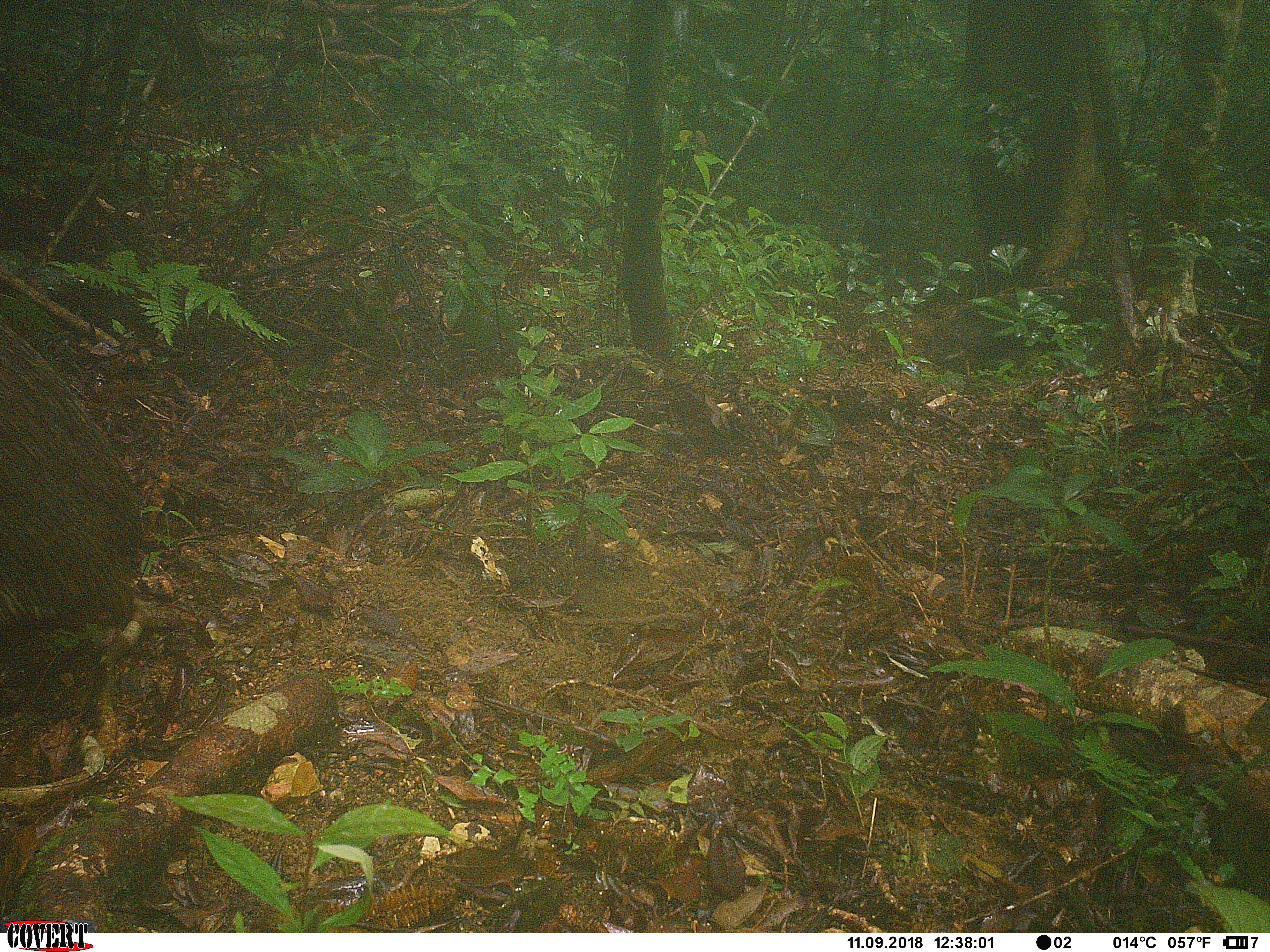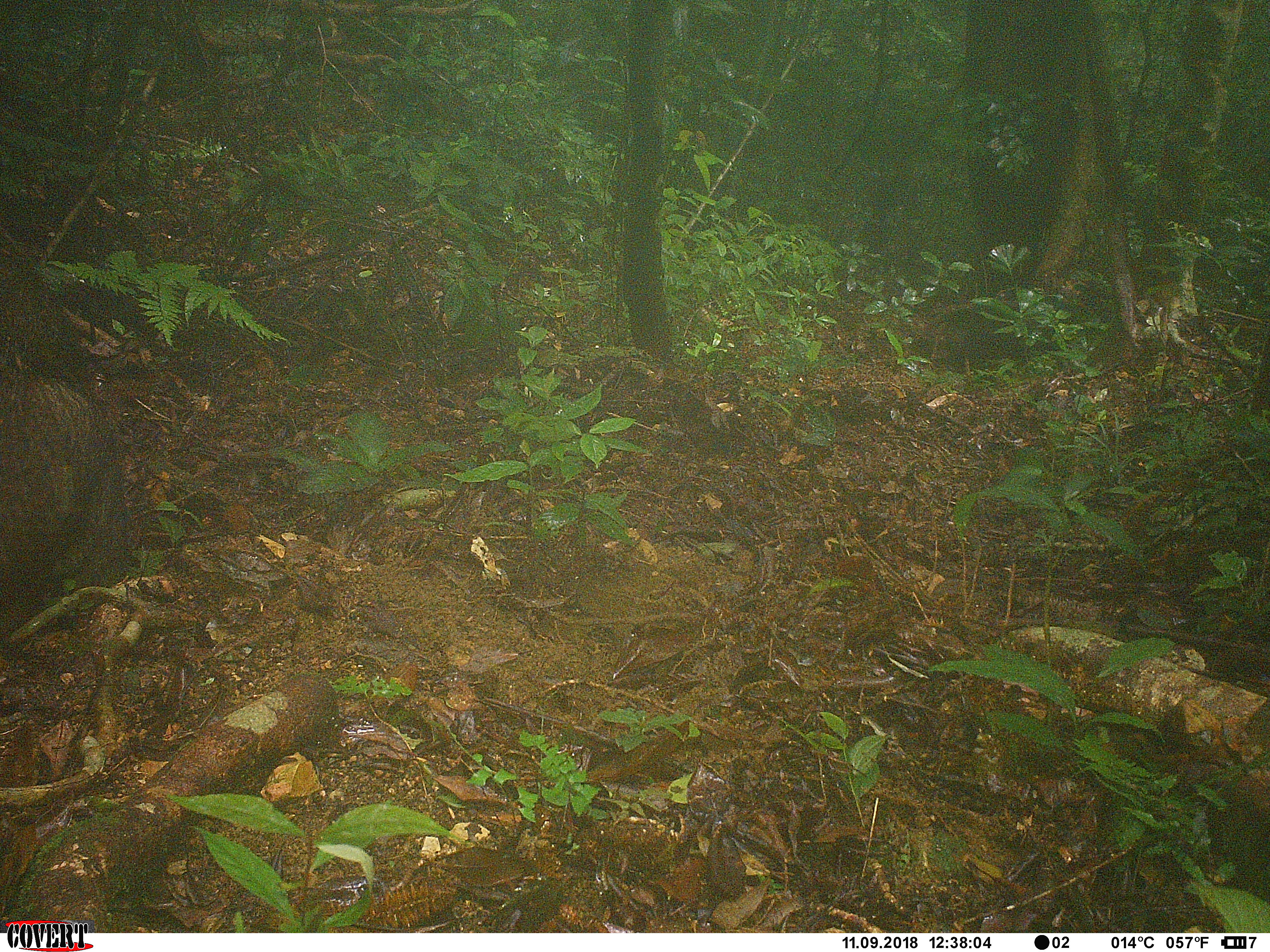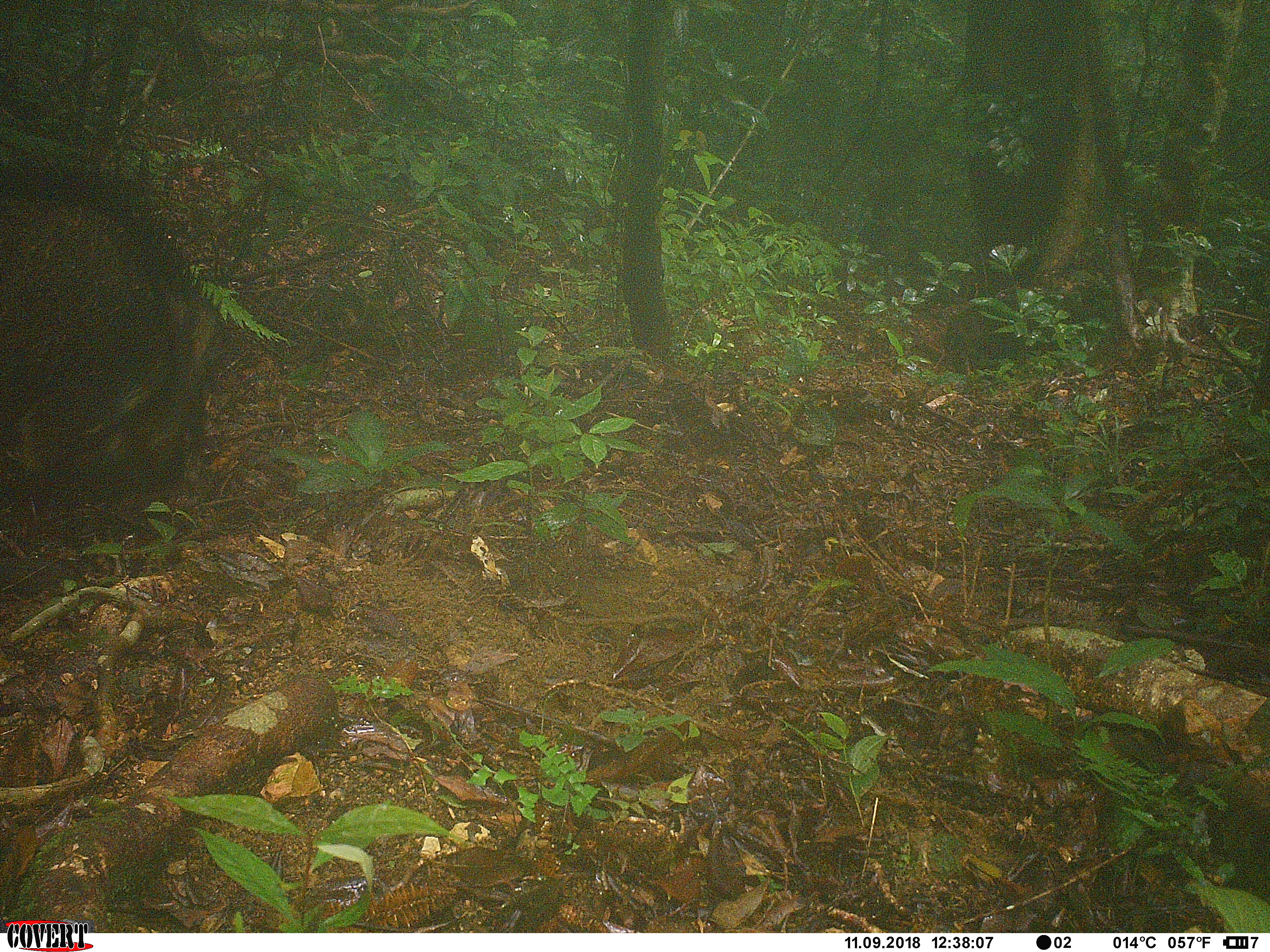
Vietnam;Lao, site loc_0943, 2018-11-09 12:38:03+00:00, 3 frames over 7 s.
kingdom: Animalia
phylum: Chordata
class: Mammalia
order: Artiodactyla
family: Suidae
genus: Sus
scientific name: Sus scrofa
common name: eurasian wild pig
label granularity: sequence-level